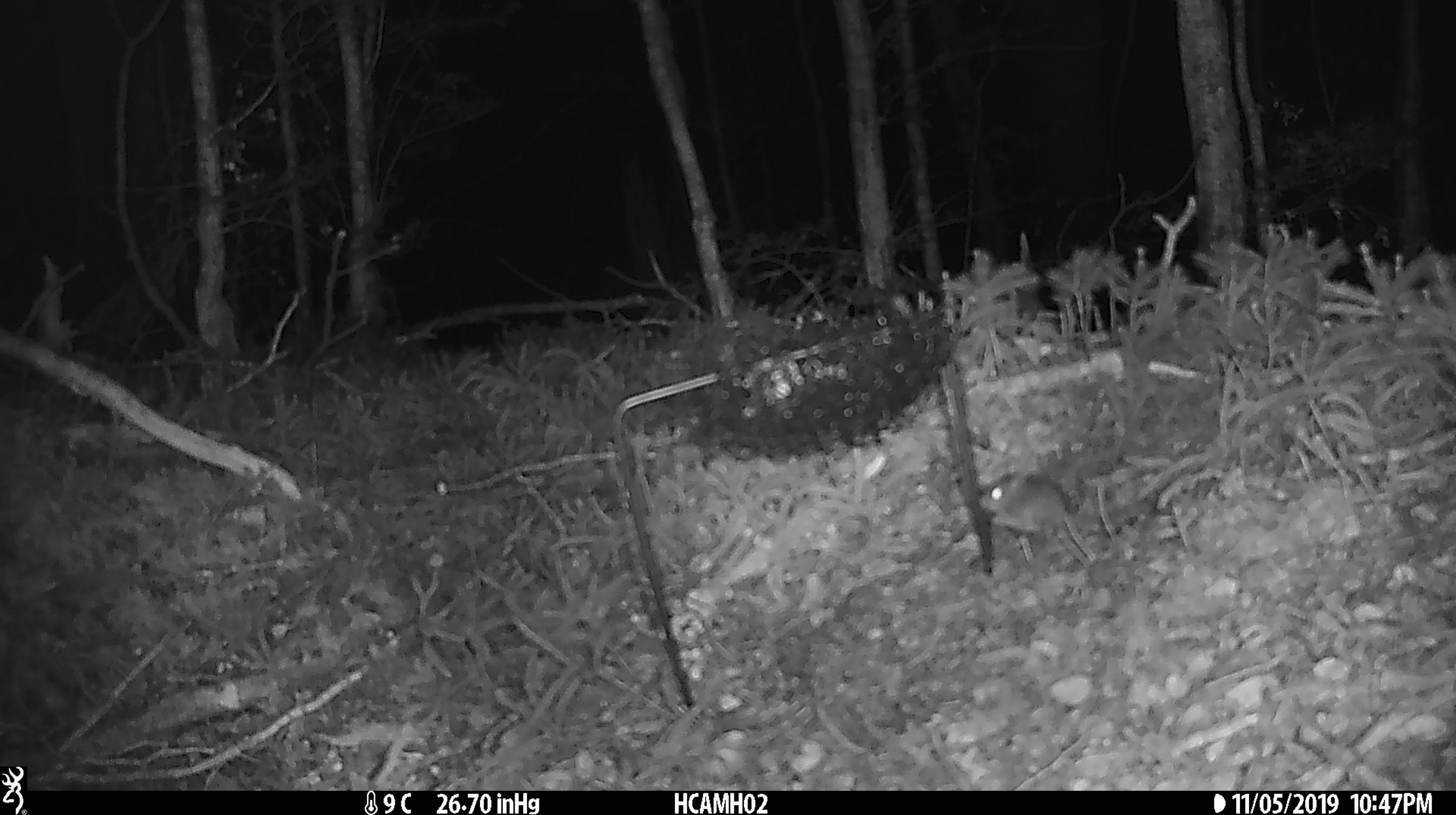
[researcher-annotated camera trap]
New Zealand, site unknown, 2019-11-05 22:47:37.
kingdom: Animalia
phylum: Chordata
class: Mammalia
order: Rodentia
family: Muridae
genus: Mus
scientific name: Mus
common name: mouse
Mouse (Mus).